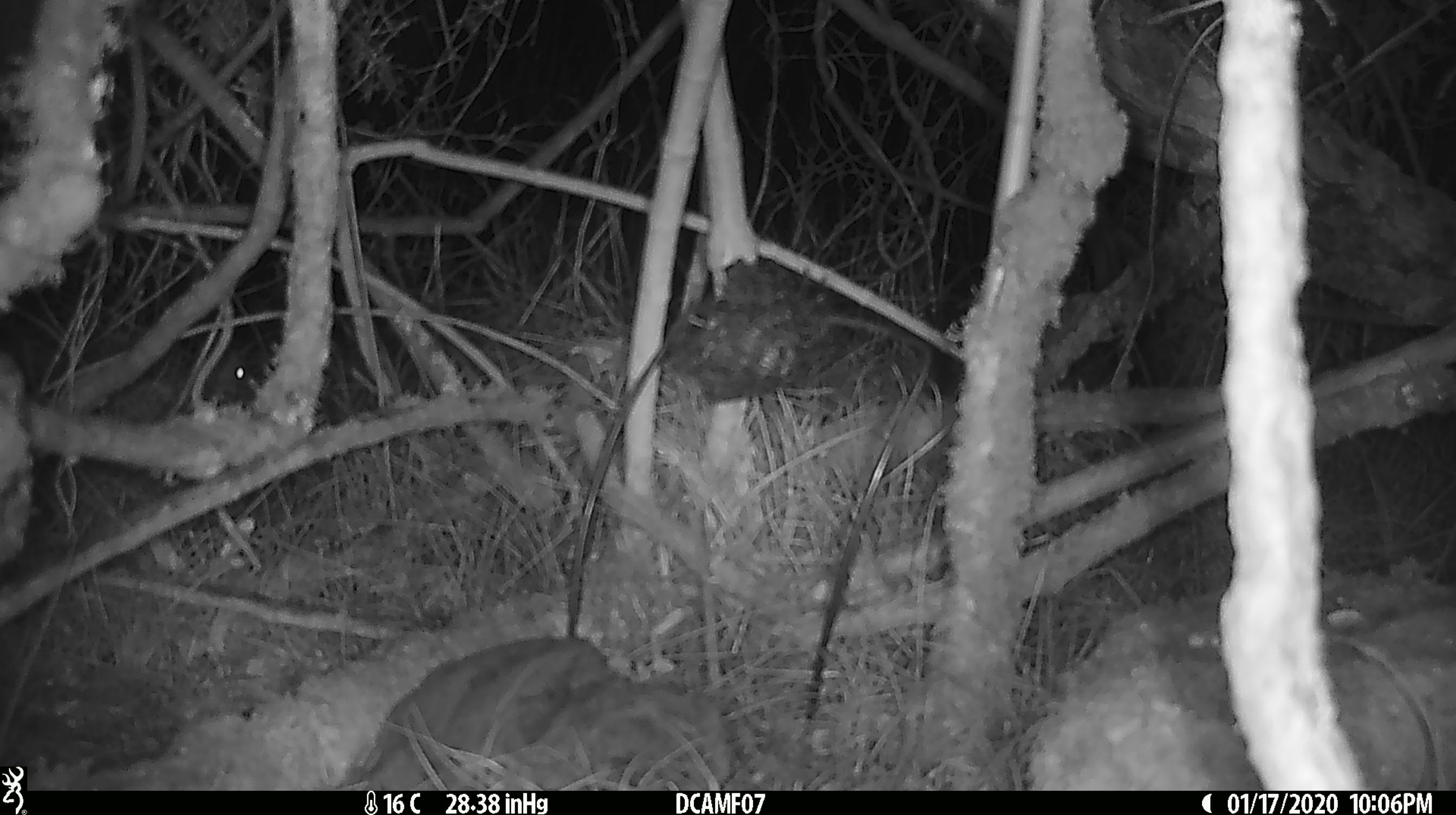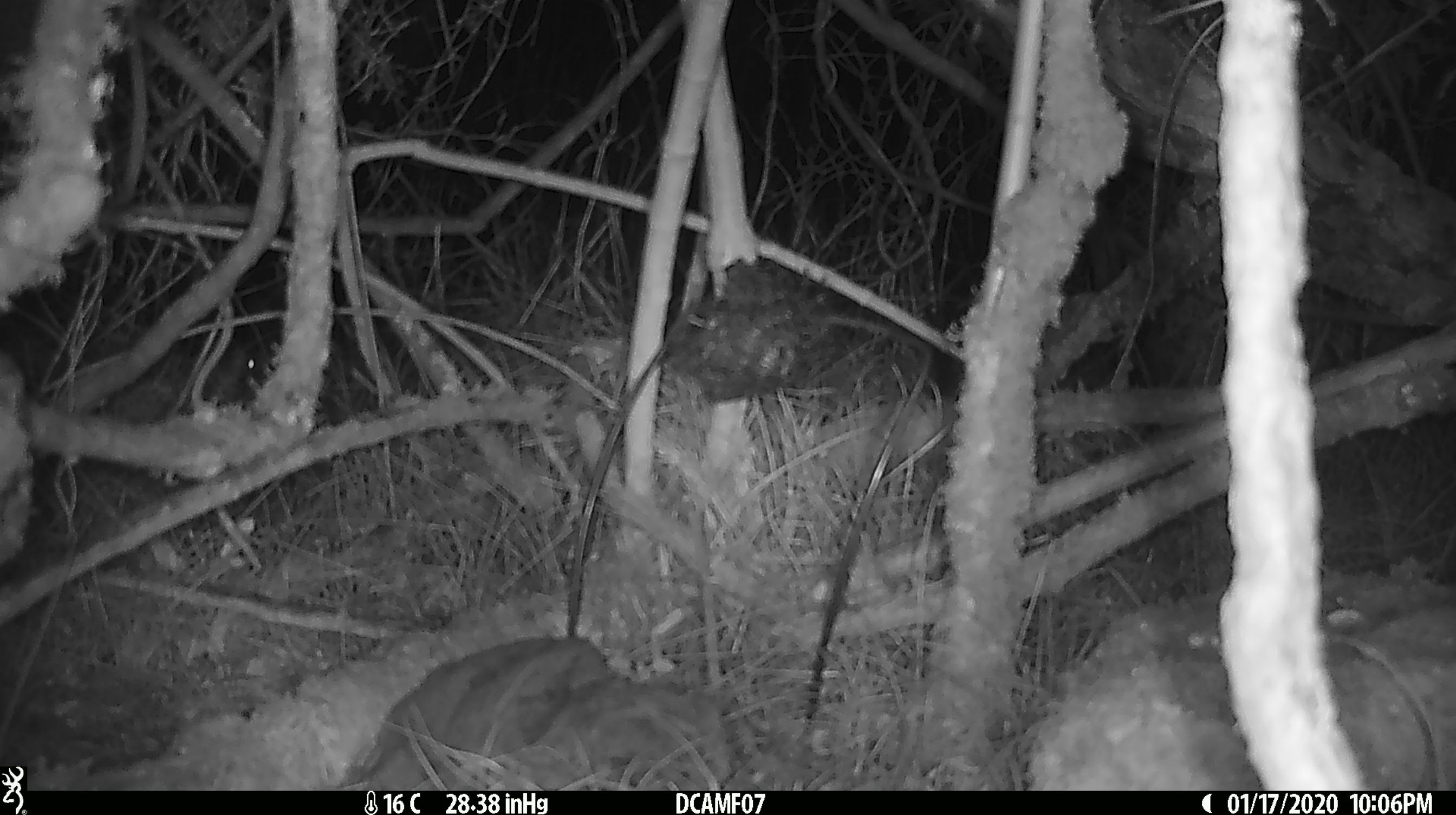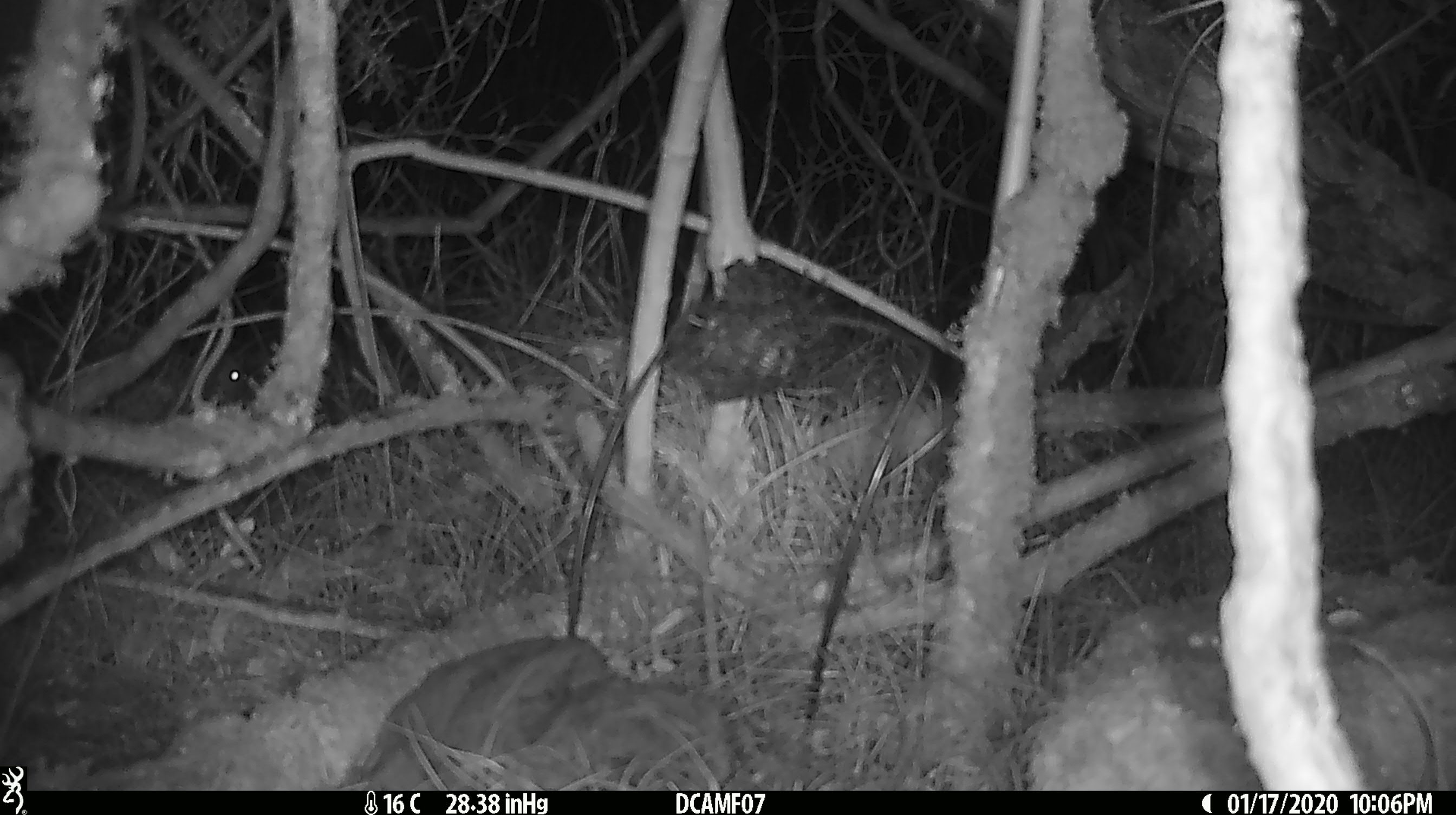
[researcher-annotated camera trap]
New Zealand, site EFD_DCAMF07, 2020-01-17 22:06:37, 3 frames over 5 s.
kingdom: Animalia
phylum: Chordata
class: Mammalia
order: Rodentia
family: Muridae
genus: Mus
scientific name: Mus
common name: mouse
Mouse (Mus).